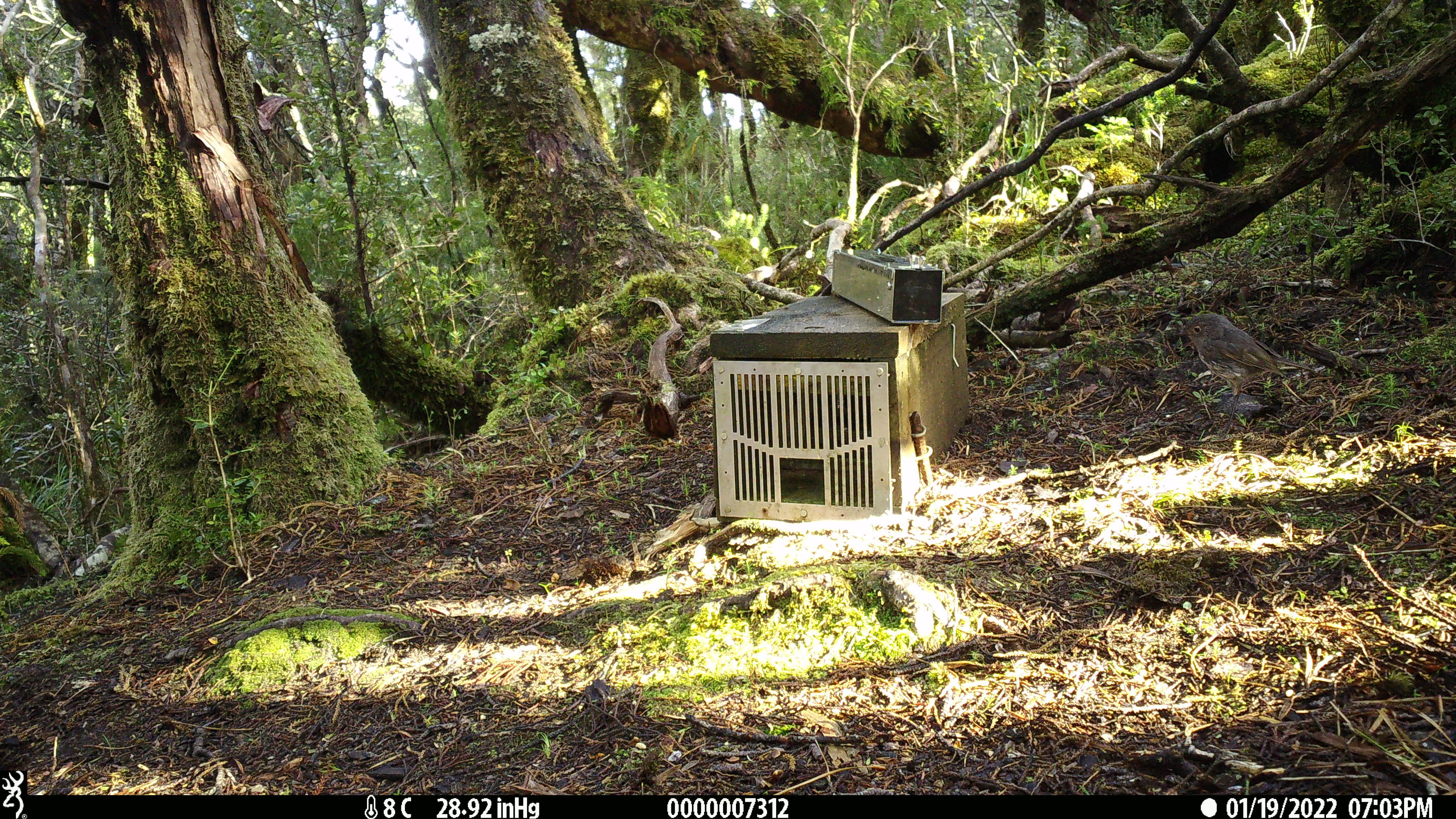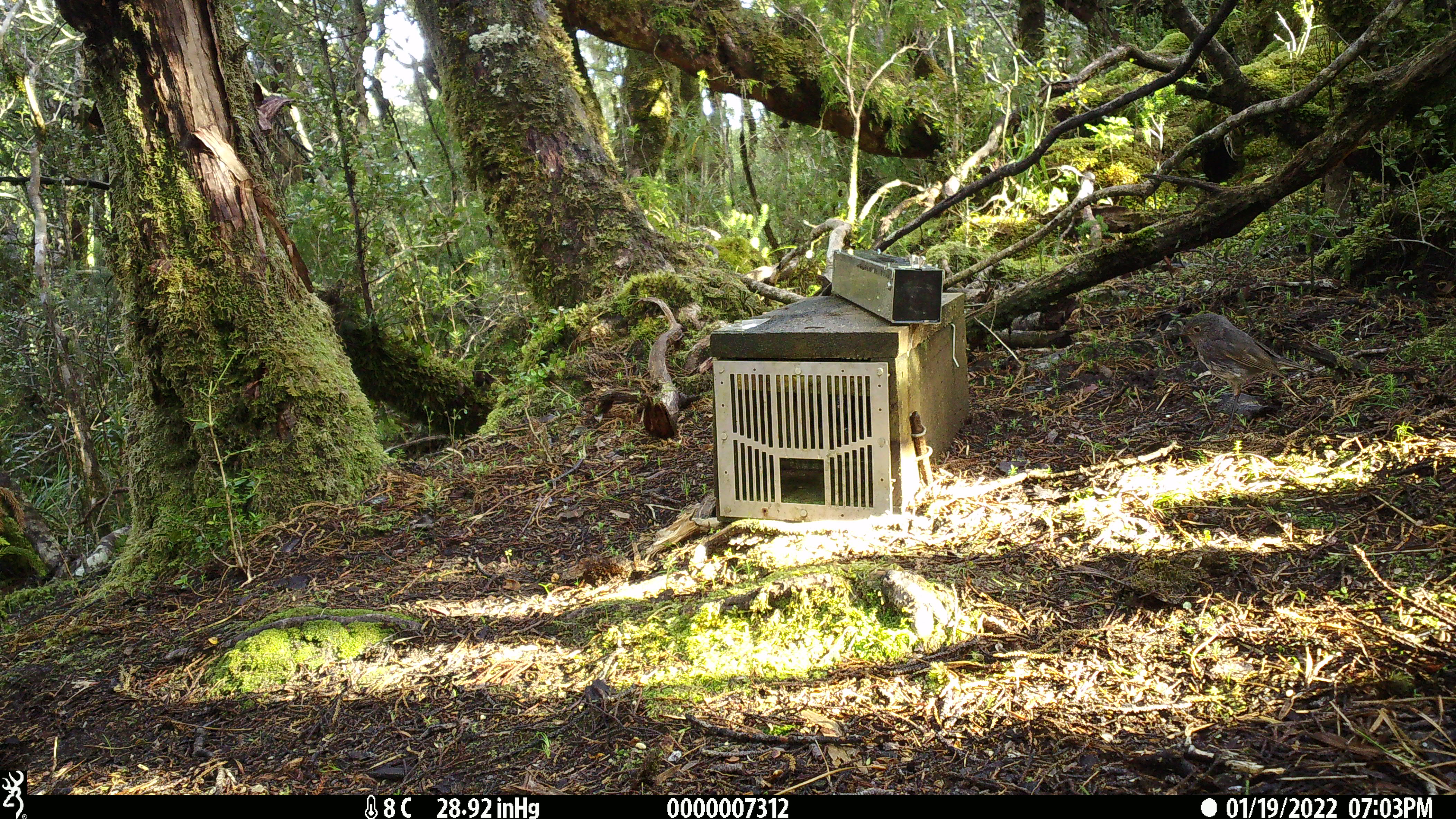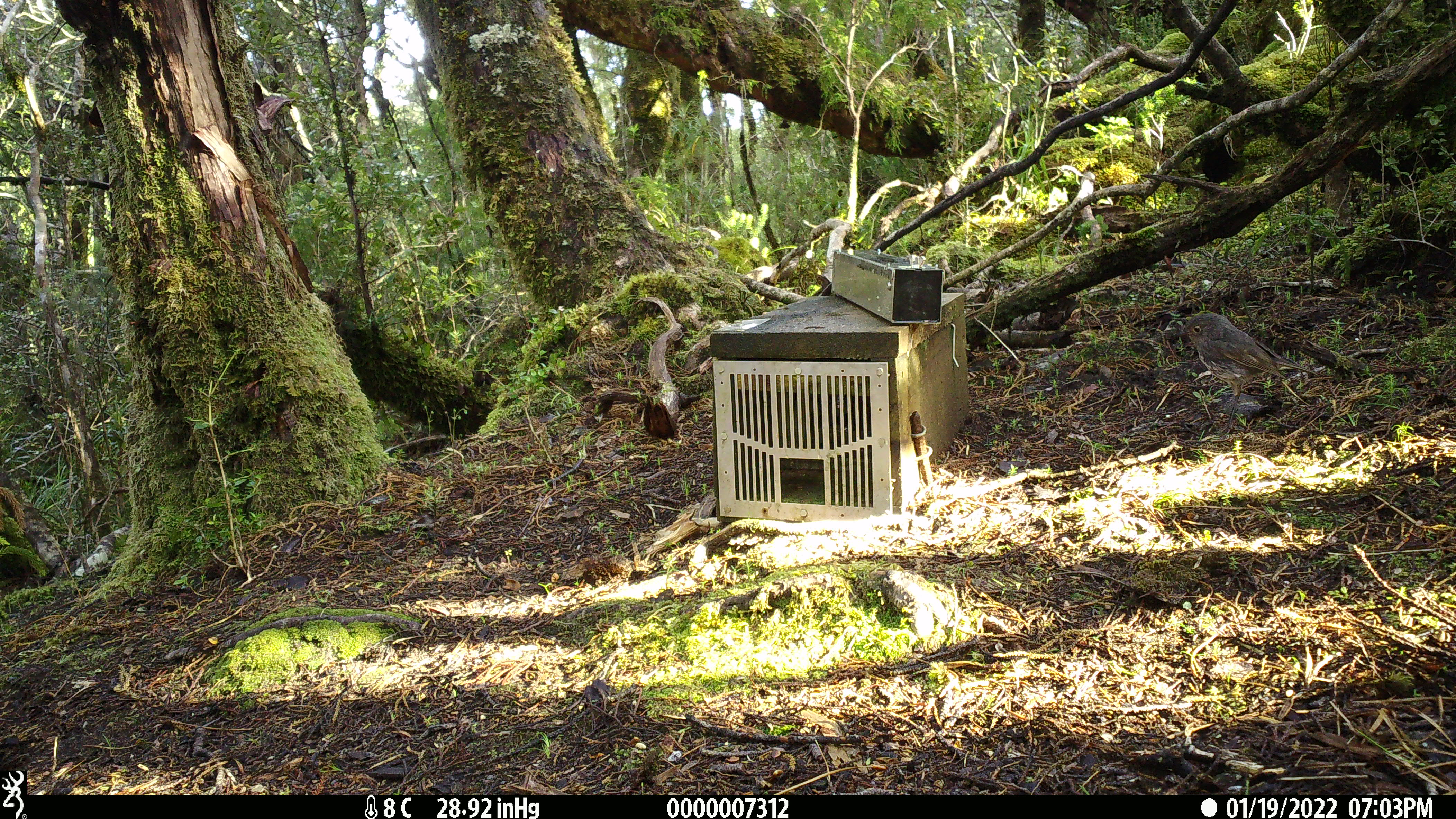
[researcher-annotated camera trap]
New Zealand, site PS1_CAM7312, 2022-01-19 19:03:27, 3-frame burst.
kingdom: Animalia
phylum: Chordata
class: Aves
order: Passeriformes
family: Petroicidae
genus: Petroica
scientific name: Petroica australis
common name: new zealand robin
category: robin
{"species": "robin (new zealand robin) (Petroica australis)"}